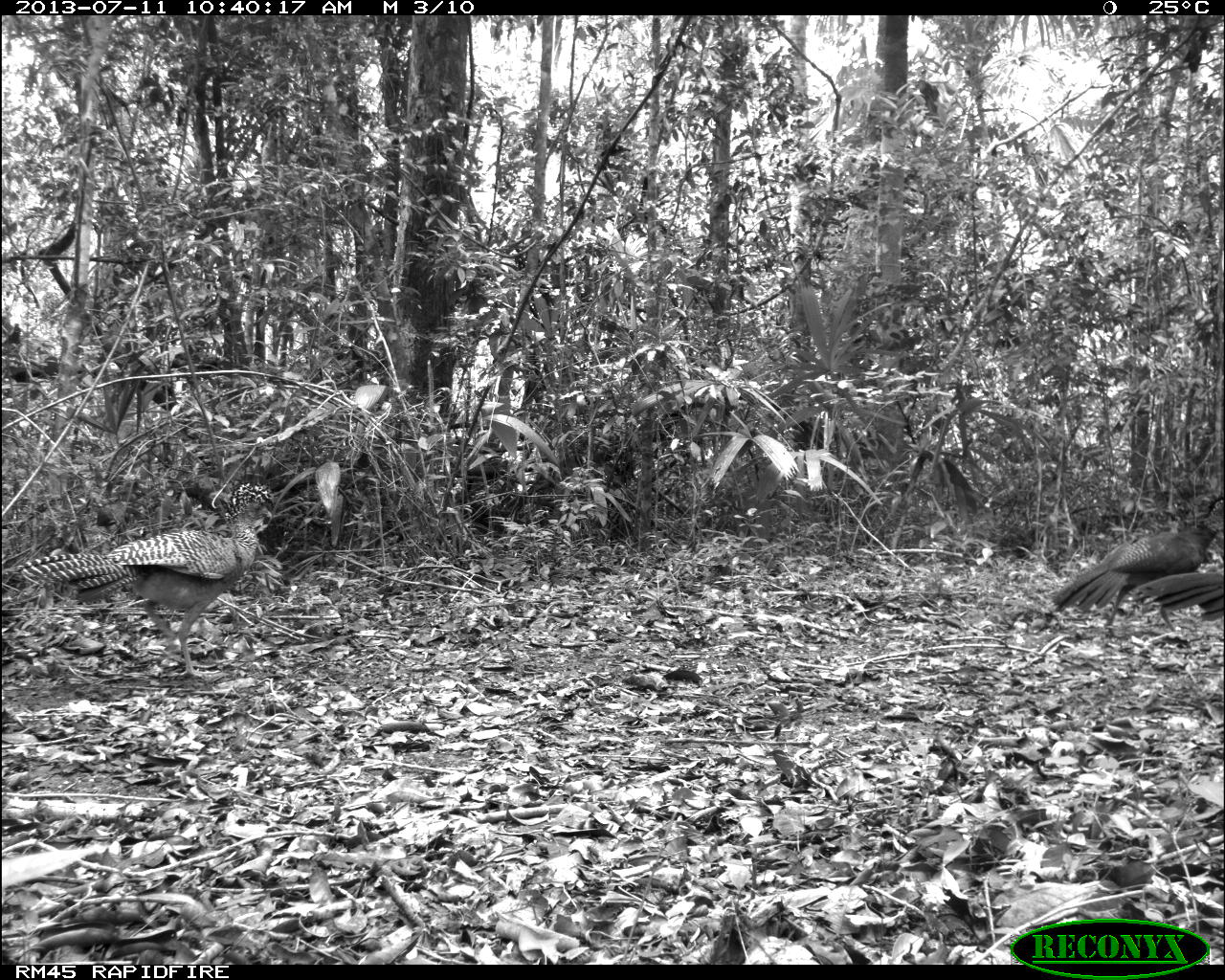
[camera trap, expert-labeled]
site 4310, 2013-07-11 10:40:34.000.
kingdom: Animalia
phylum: Chordata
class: Aves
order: Galliformes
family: Cracidae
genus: Crax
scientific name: Crax rubra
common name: great curassow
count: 3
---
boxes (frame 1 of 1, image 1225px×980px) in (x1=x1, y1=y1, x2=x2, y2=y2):
crax rubra: (x1=0, y1=476, x2=286, y2=679); (x1=1051, y1=525, x2=1224, y2=625); (x1=1123, y1=569, x2=1225, y2=622)